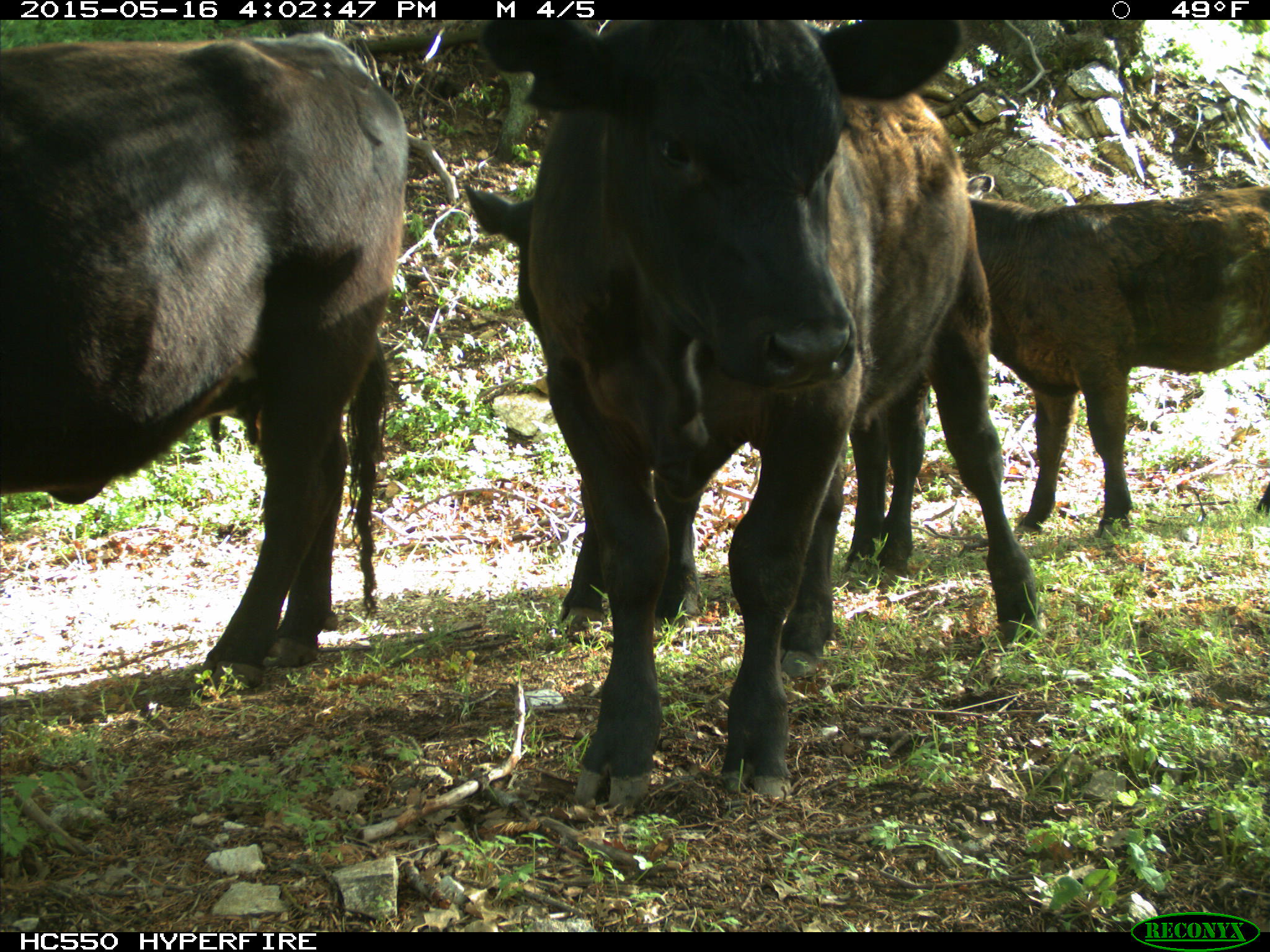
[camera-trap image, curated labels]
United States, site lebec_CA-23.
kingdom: Animalia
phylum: Chordata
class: Mammalia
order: Artiodactyla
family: Bovidae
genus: Bos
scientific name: Bos taurus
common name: domestic cow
Bos taurus (domestic cow).